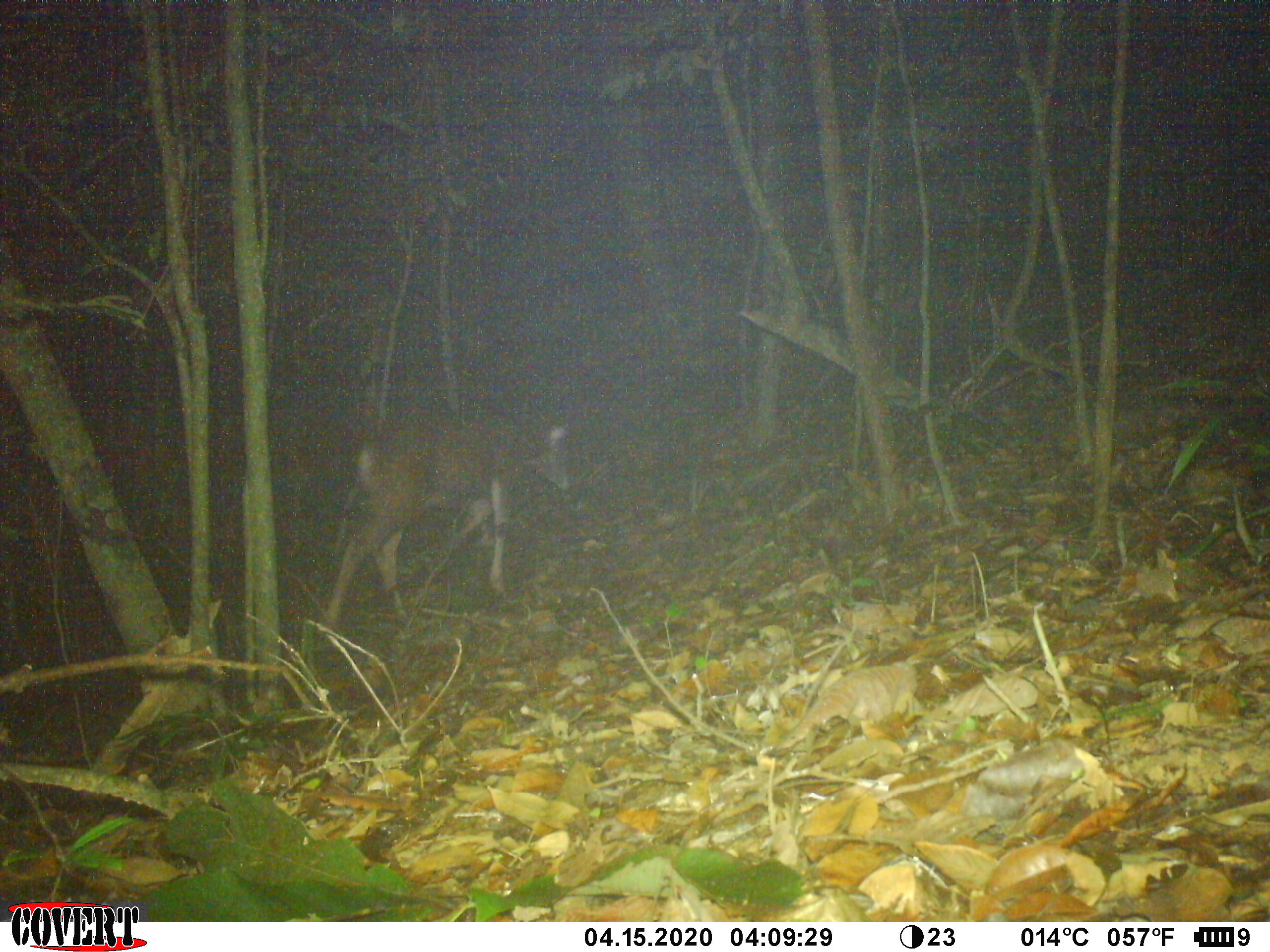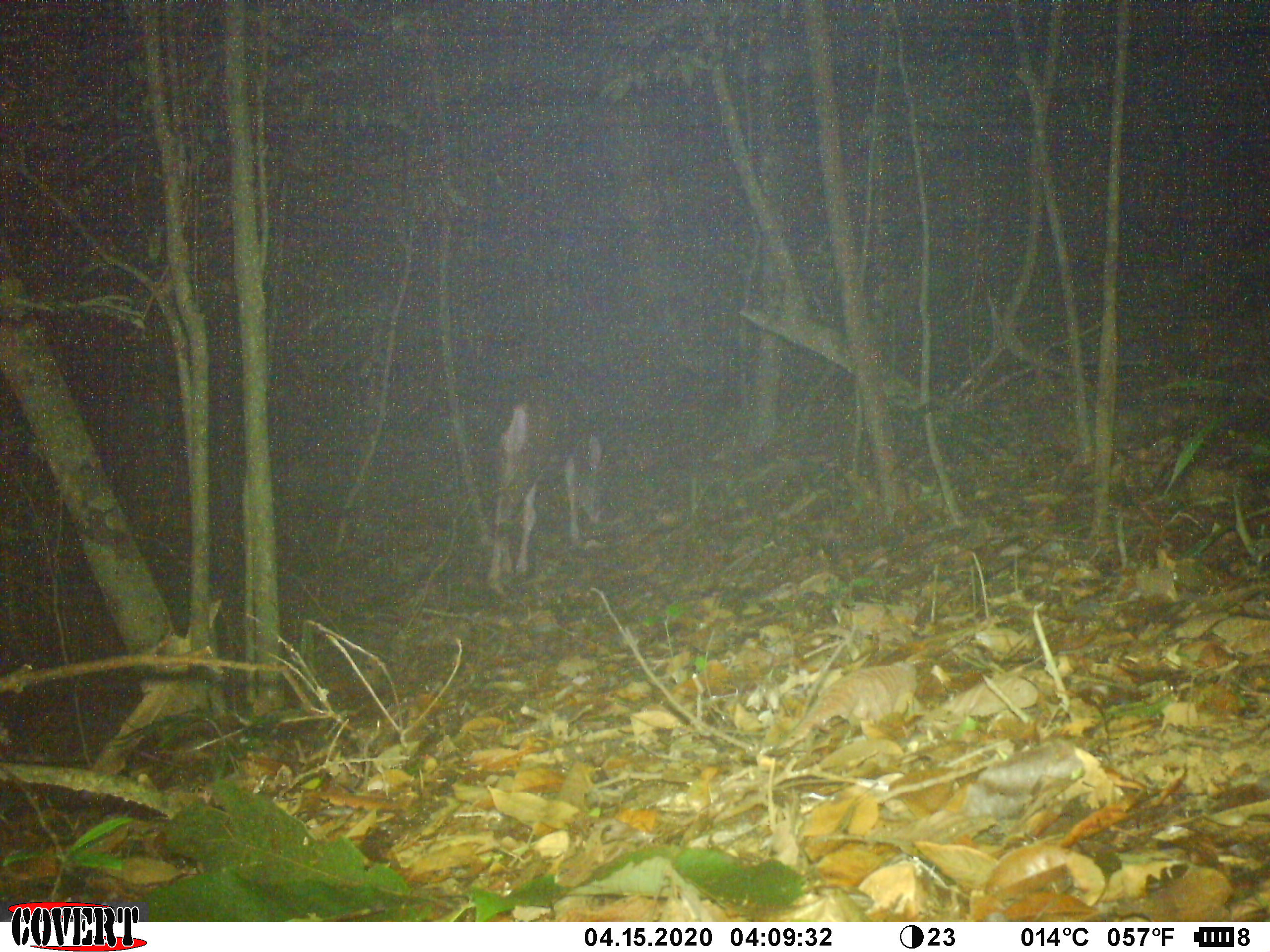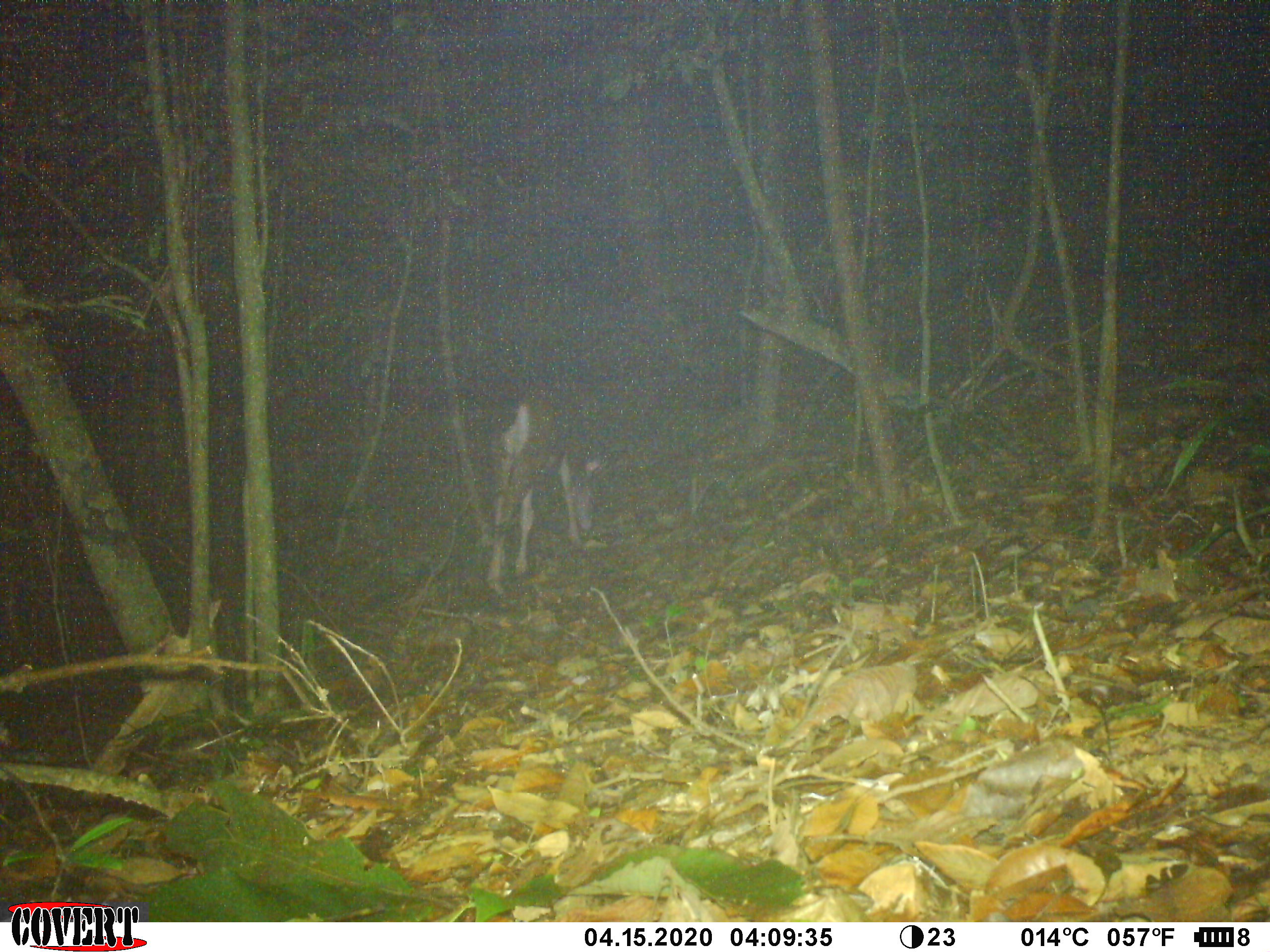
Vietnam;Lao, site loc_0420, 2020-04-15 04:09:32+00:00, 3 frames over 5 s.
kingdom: Animalia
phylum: Chordata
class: Mammalia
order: Artiodactyla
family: Cervidae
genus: Rusa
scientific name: Rusa unicolor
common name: sambar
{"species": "sambar (Rusa unicolor)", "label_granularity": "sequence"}